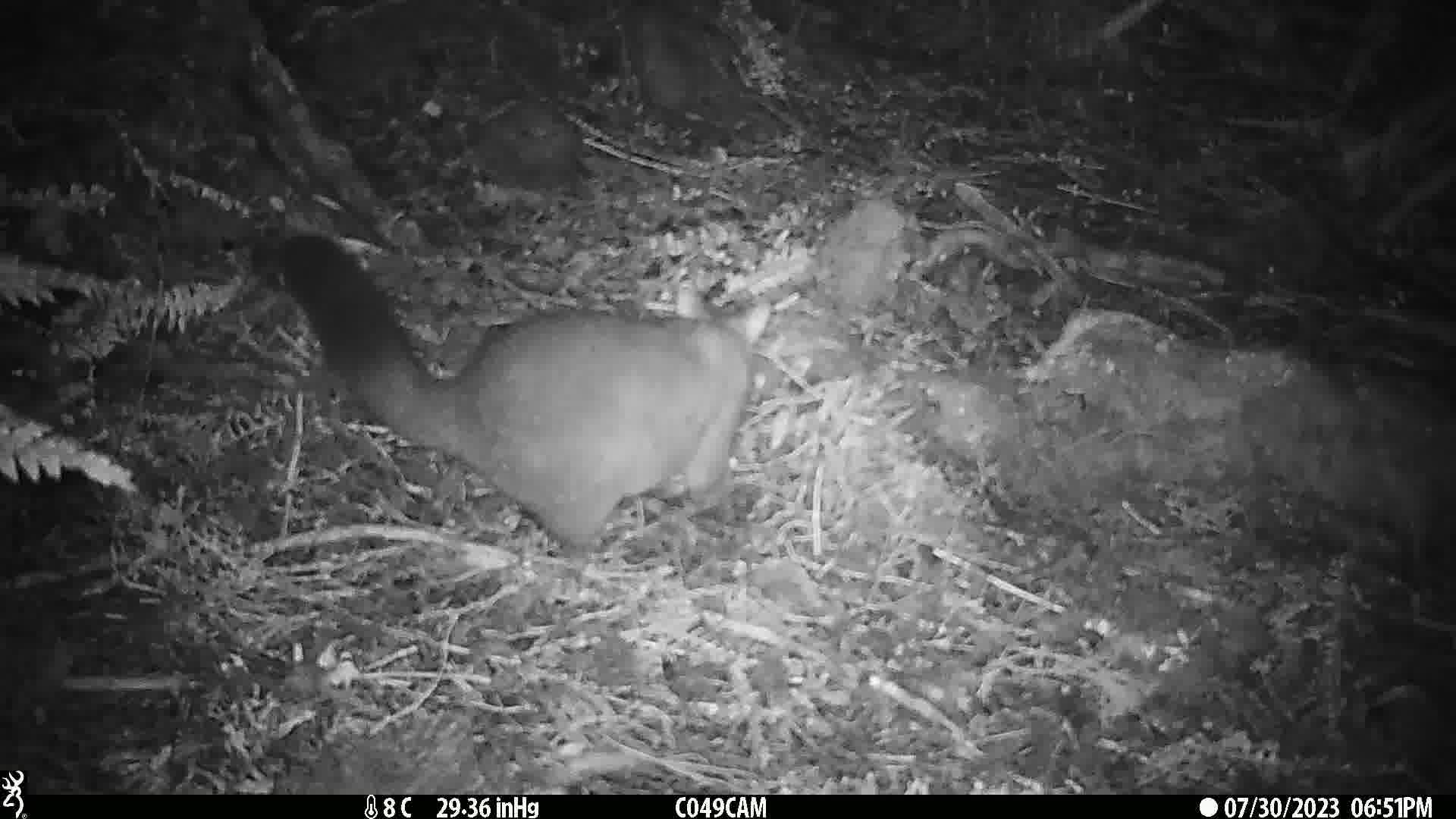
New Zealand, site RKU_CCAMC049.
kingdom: Animalia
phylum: Chordata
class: Mammalia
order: Diprotodontia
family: Phalangeridae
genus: Trichosurus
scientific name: Trichosurus vulpecula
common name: common brushtail possum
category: possum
Possum (common brushtail possum) (Trichosurus vulpecula).